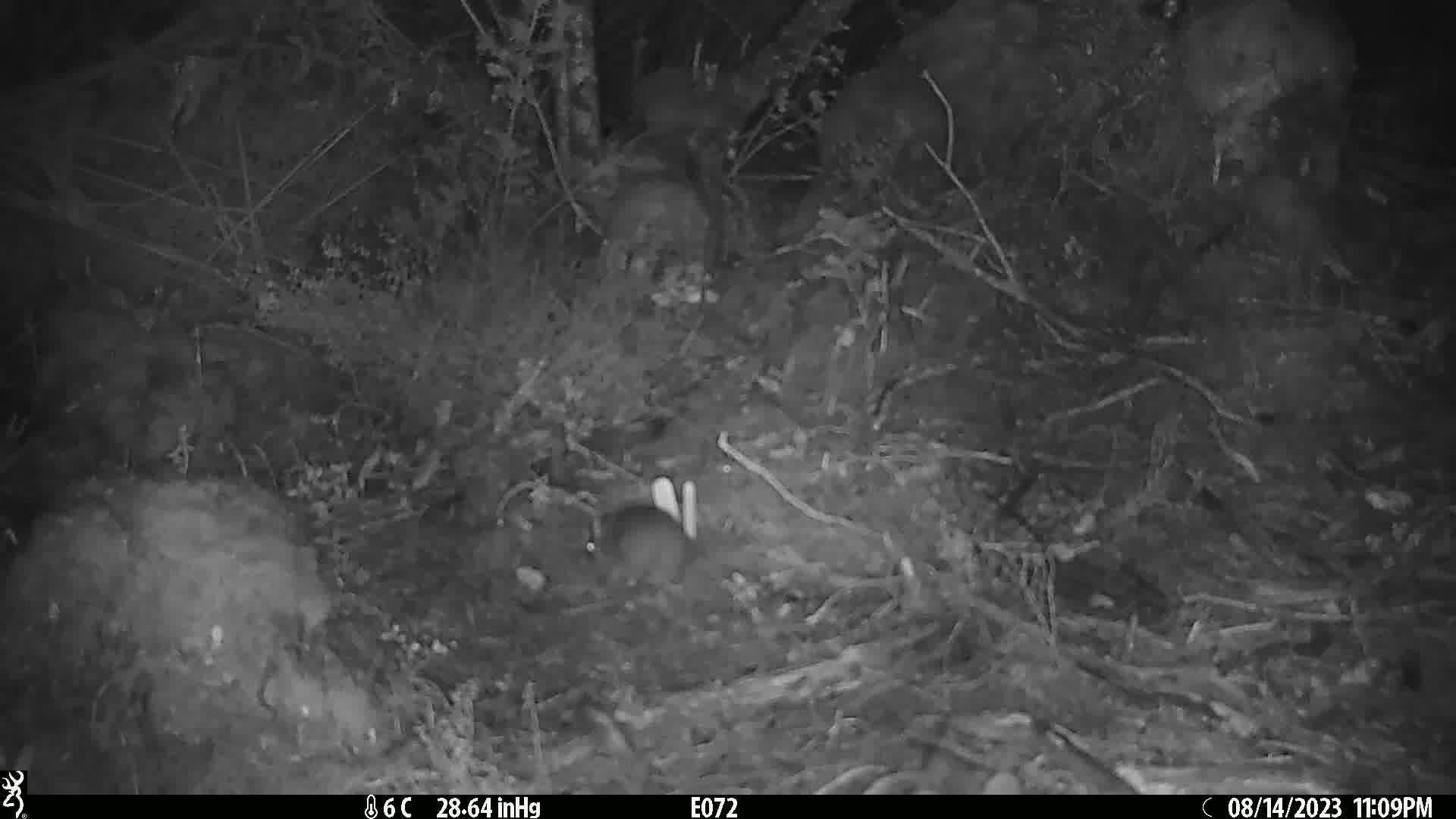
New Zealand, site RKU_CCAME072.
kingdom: Animalia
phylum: Chordata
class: Mammalia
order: Rodentia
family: Muridae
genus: Rattus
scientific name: Rattus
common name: rat